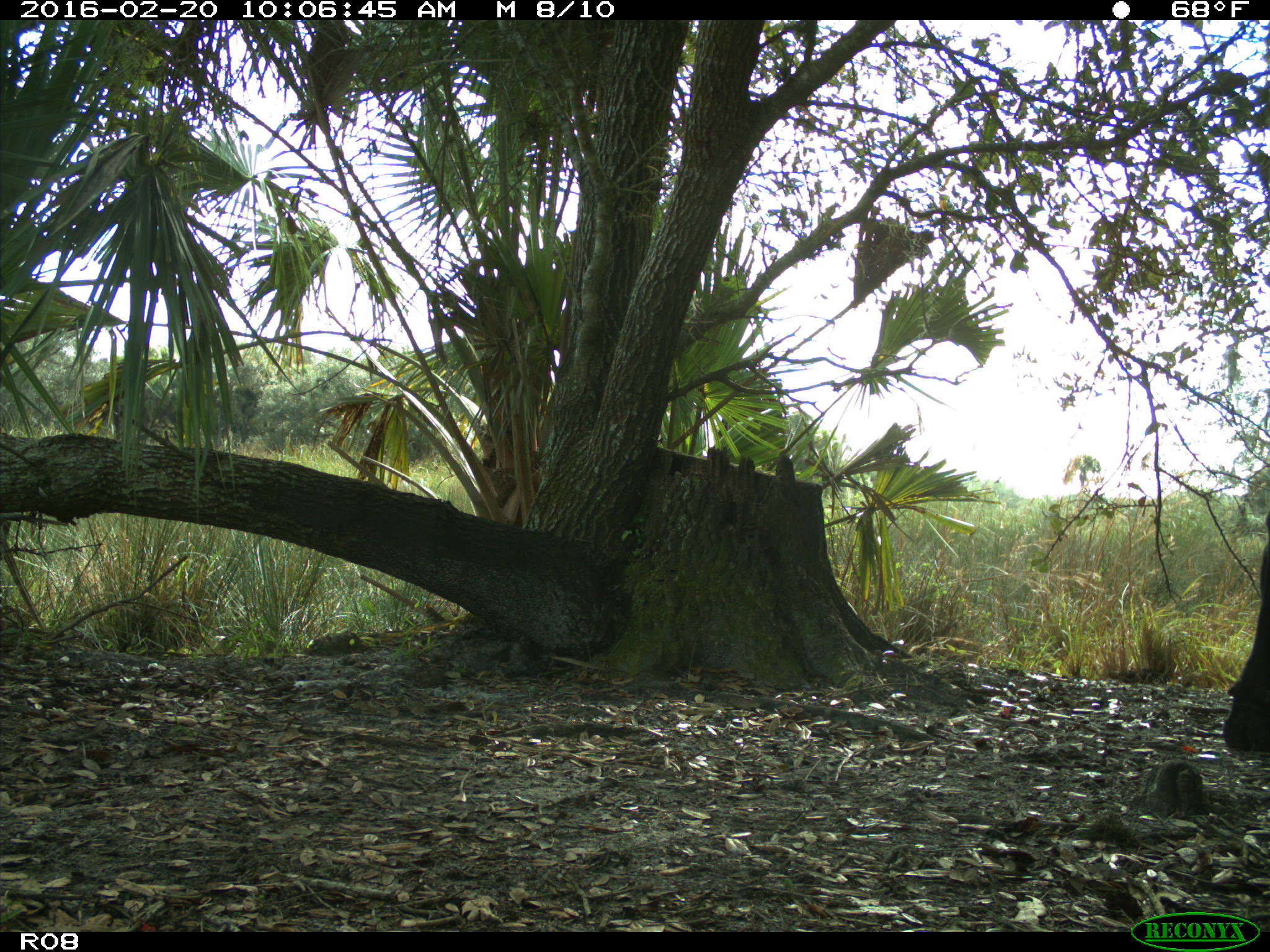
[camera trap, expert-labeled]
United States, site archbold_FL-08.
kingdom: Animalia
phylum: Chordata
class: Mammalia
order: Artiodactyla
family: Bovidae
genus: Bos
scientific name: Bos taurus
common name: domestic cow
Bos taurus (domestic cow).